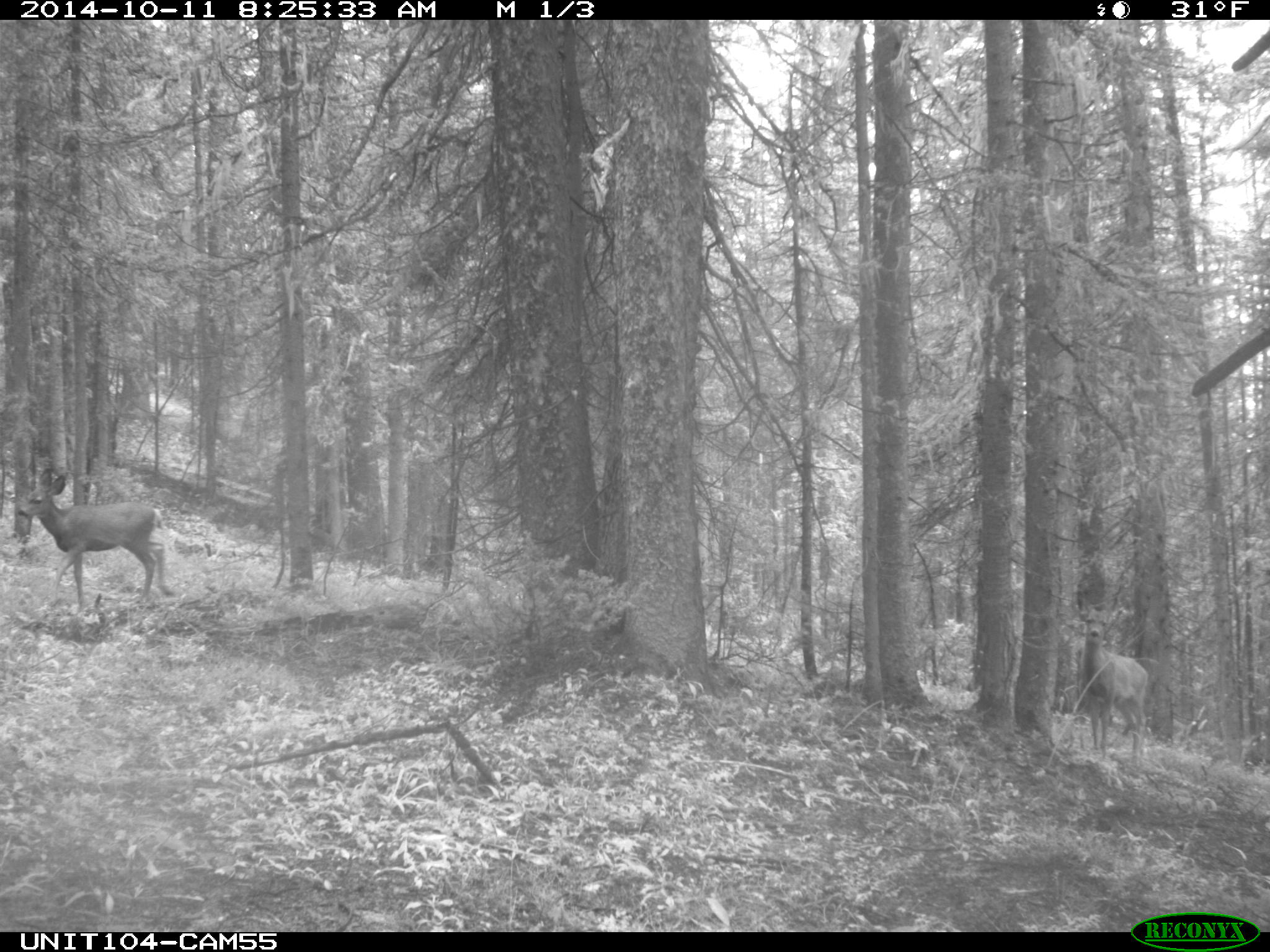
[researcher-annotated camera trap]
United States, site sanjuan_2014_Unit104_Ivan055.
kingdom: Animalia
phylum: Chordata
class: Mammalia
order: Artiodactyla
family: Cervidae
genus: Odocoileus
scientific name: Odocoileus hemionus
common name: mule deer